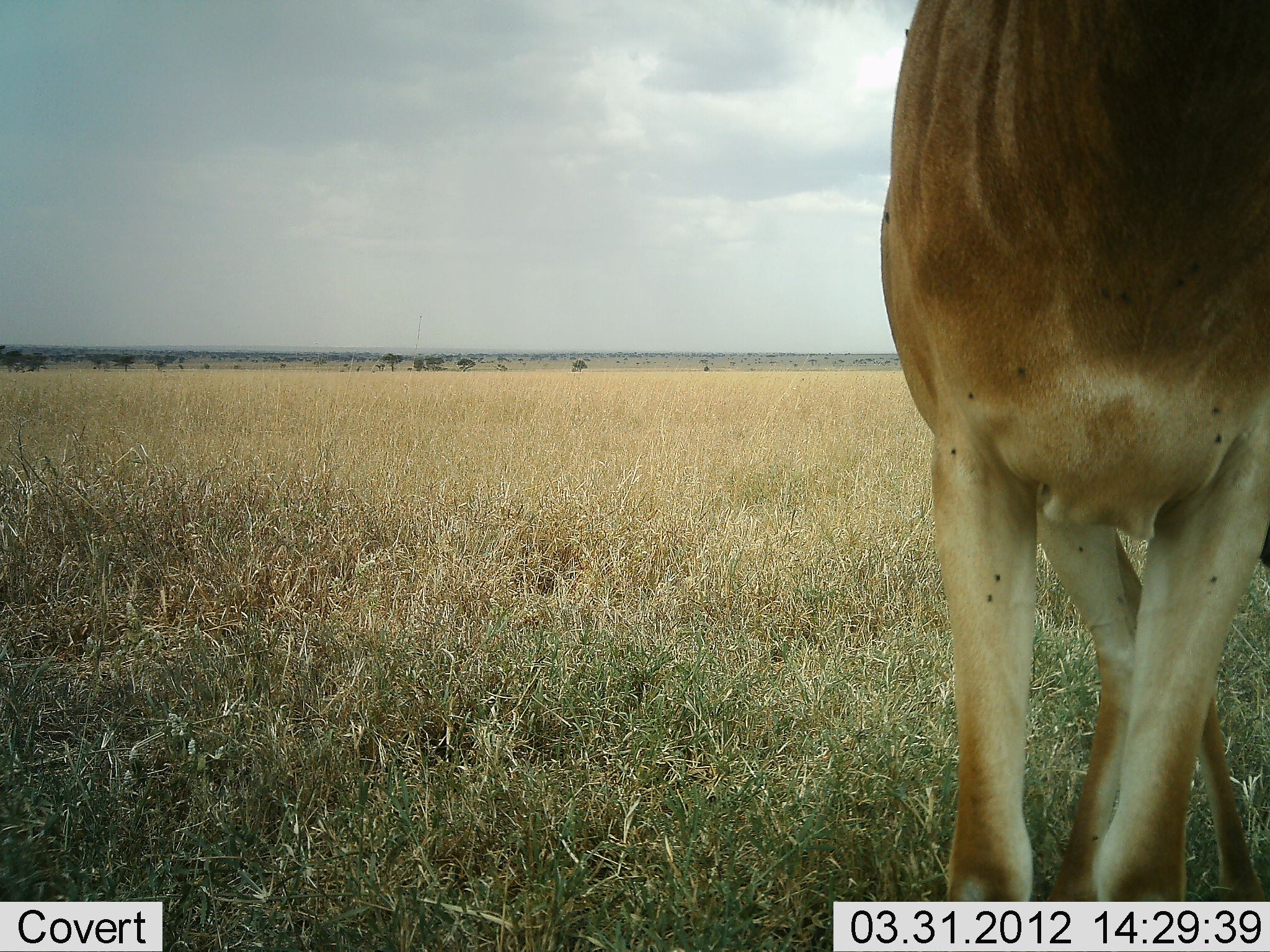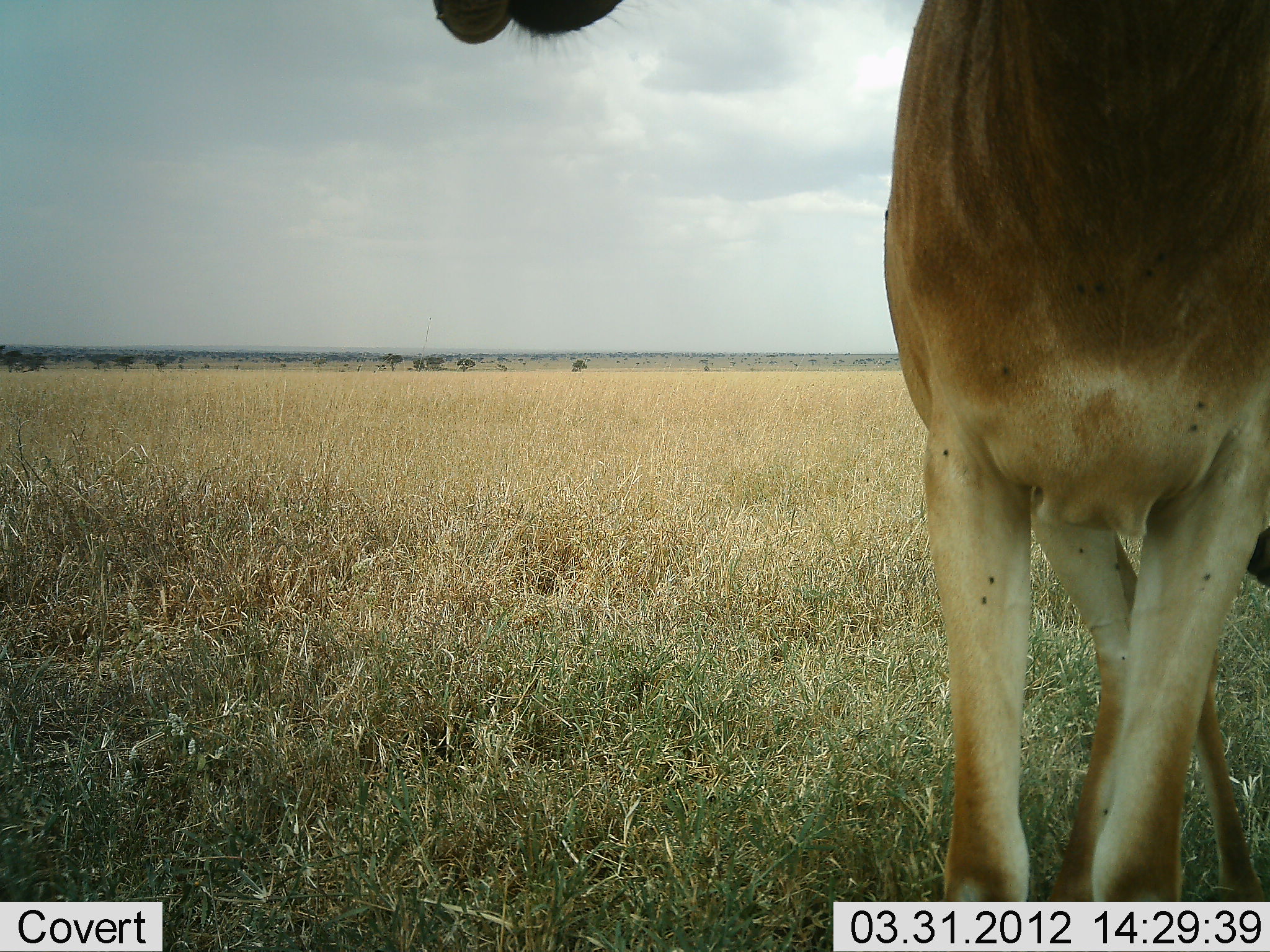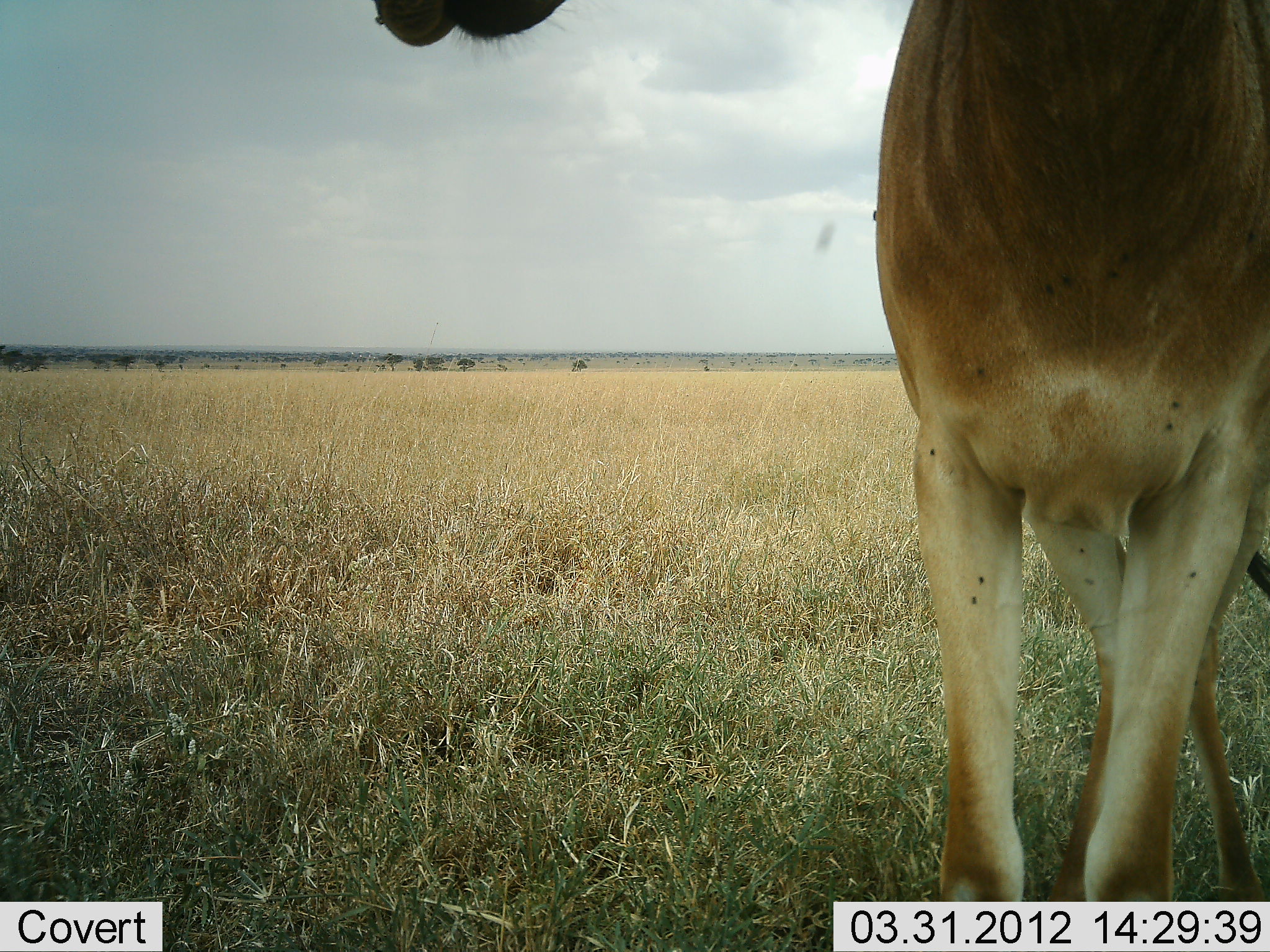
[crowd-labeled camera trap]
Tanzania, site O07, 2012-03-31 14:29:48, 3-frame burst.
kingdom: Animalia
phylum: Chordata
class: Mammalia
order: Artiodactyla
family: Bovidae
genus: Alcelaphus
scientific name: Alcelaphus buselaphus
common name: hartebeest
Hartebeest (Alcelaphus buselaphus), count 1. Behavior (volunteer vote fractions): standing 100%, resting 0%, moving 0%, interacting 0%. Young present (vote fraction): 0%. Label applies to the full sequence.